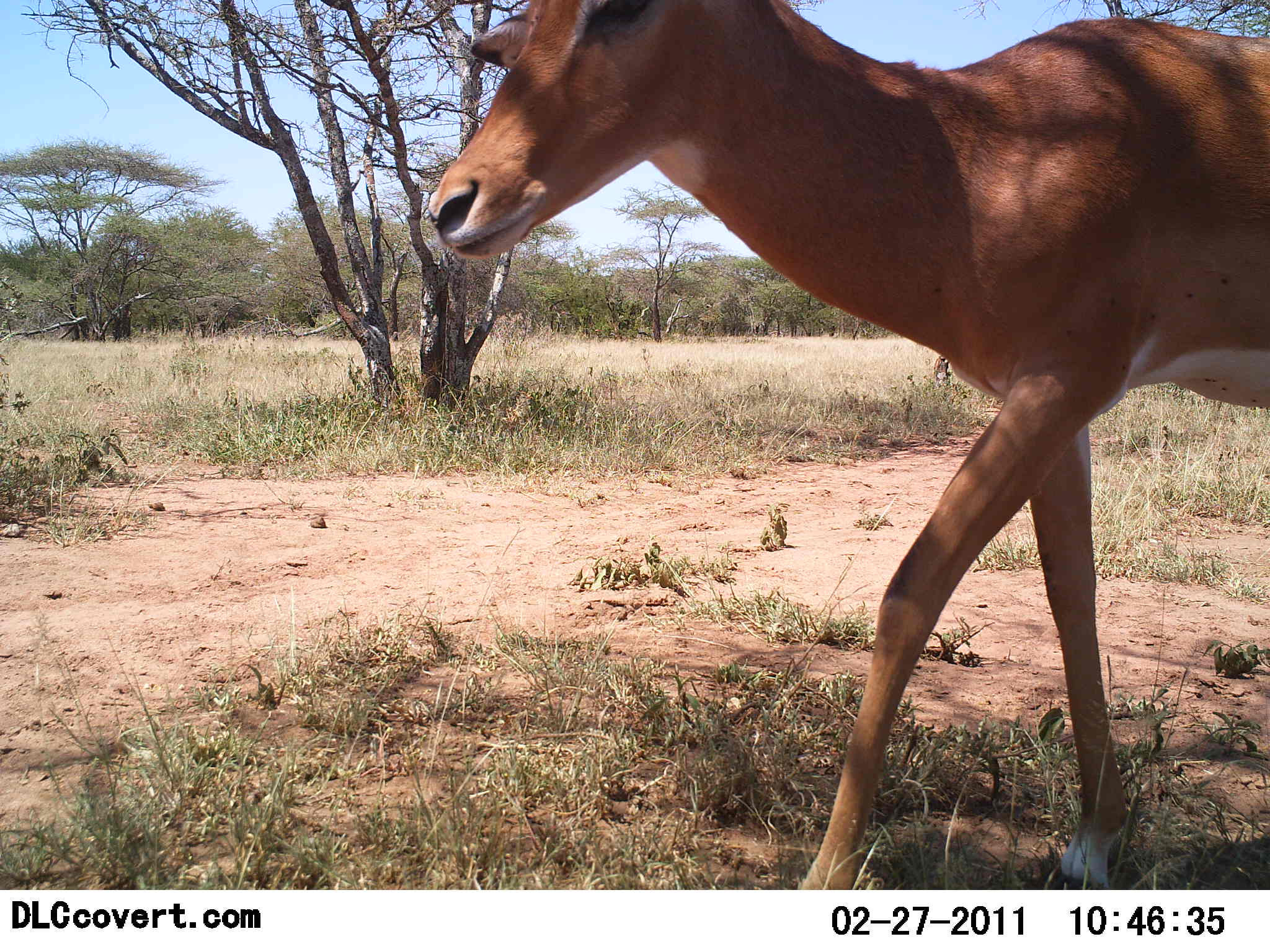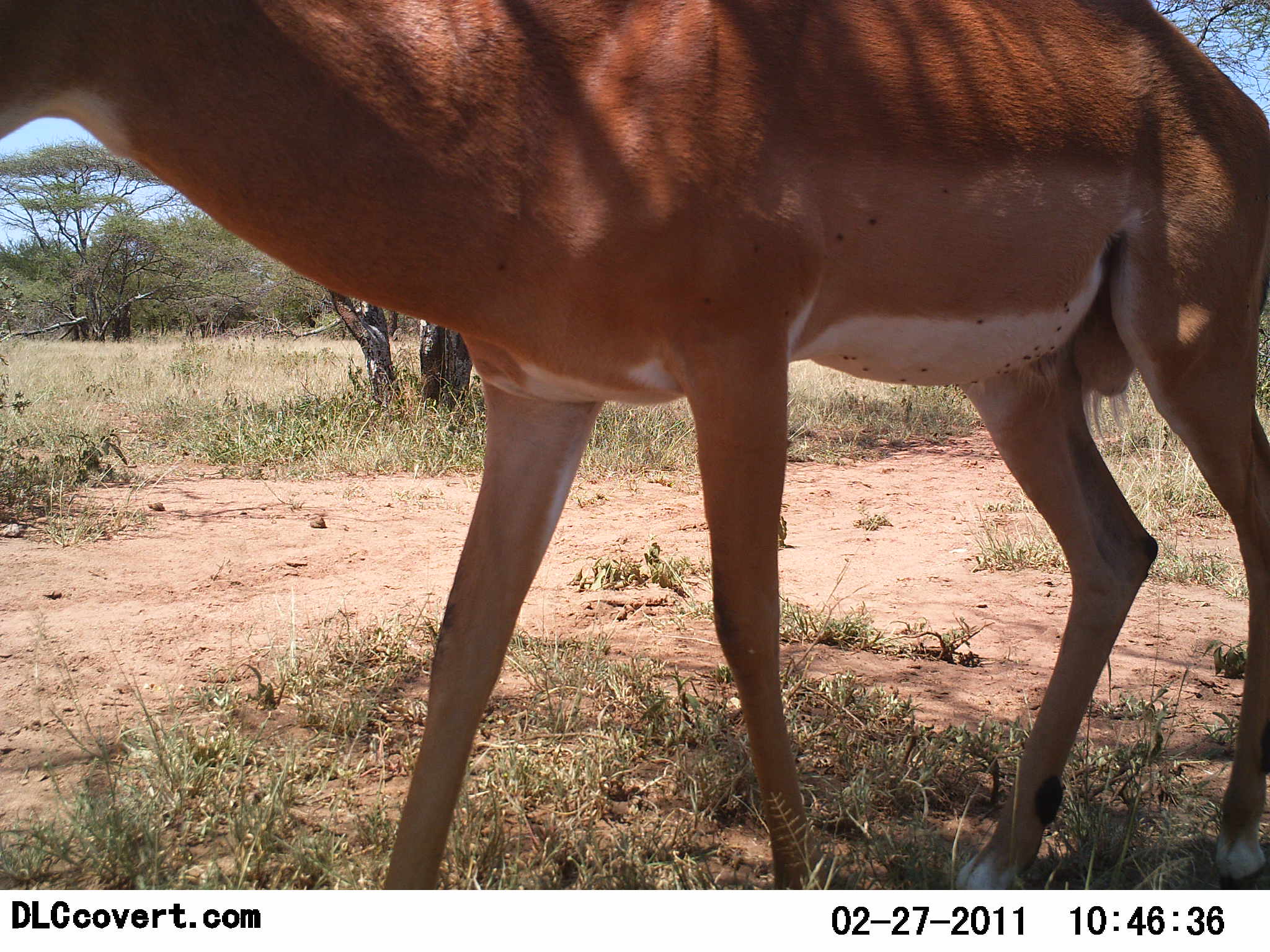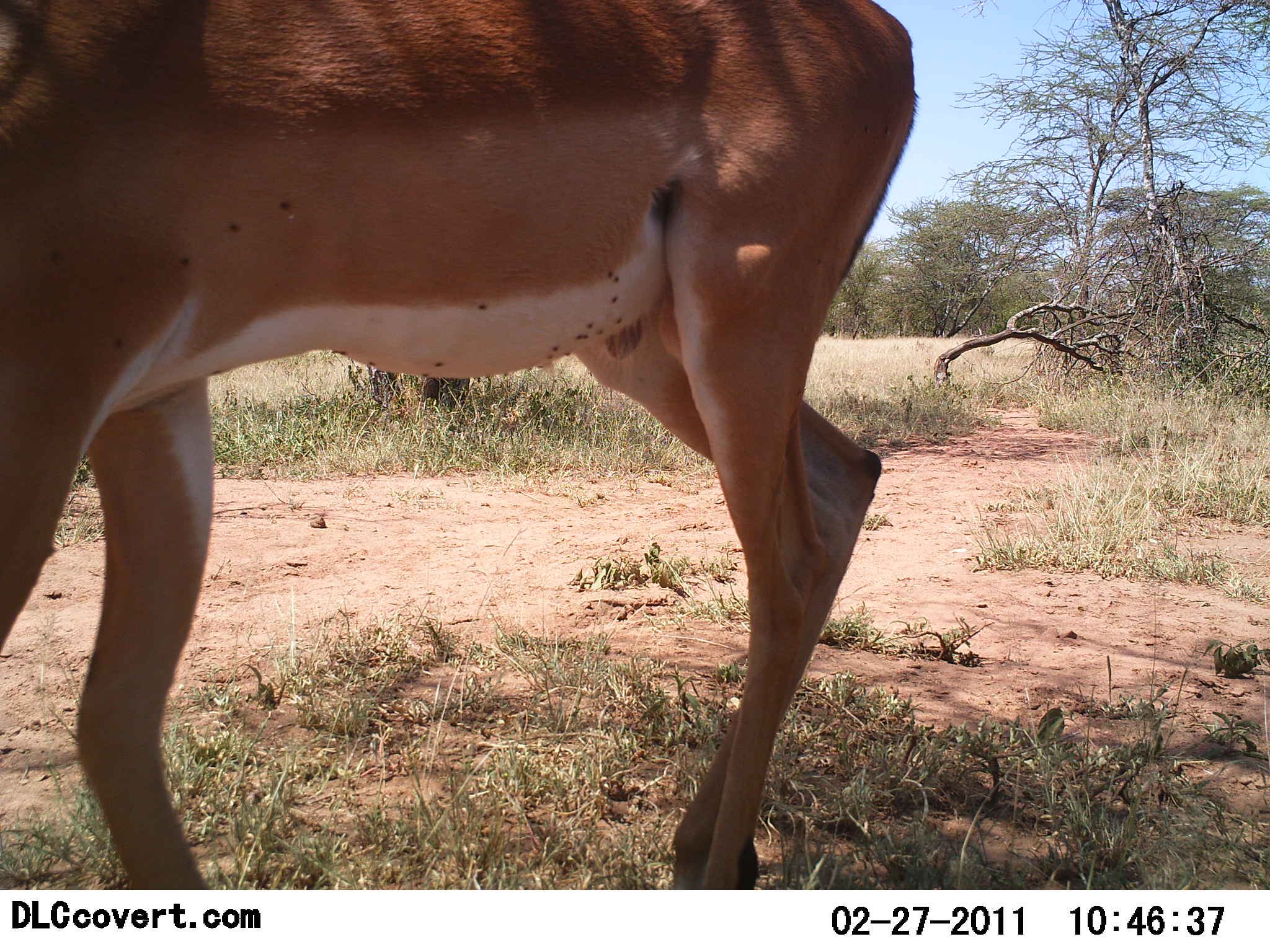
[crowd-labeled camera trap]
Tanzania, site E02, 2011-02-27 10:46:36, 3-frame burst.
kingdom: Animalia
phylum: Chordata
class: Mammalia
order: Artiodactyla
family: Bovidae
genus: Aepyceros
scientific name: Aepyceros melampus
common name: impala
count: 1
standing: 0%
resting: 0%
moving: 100%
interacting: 0%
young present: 0%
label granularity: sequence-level